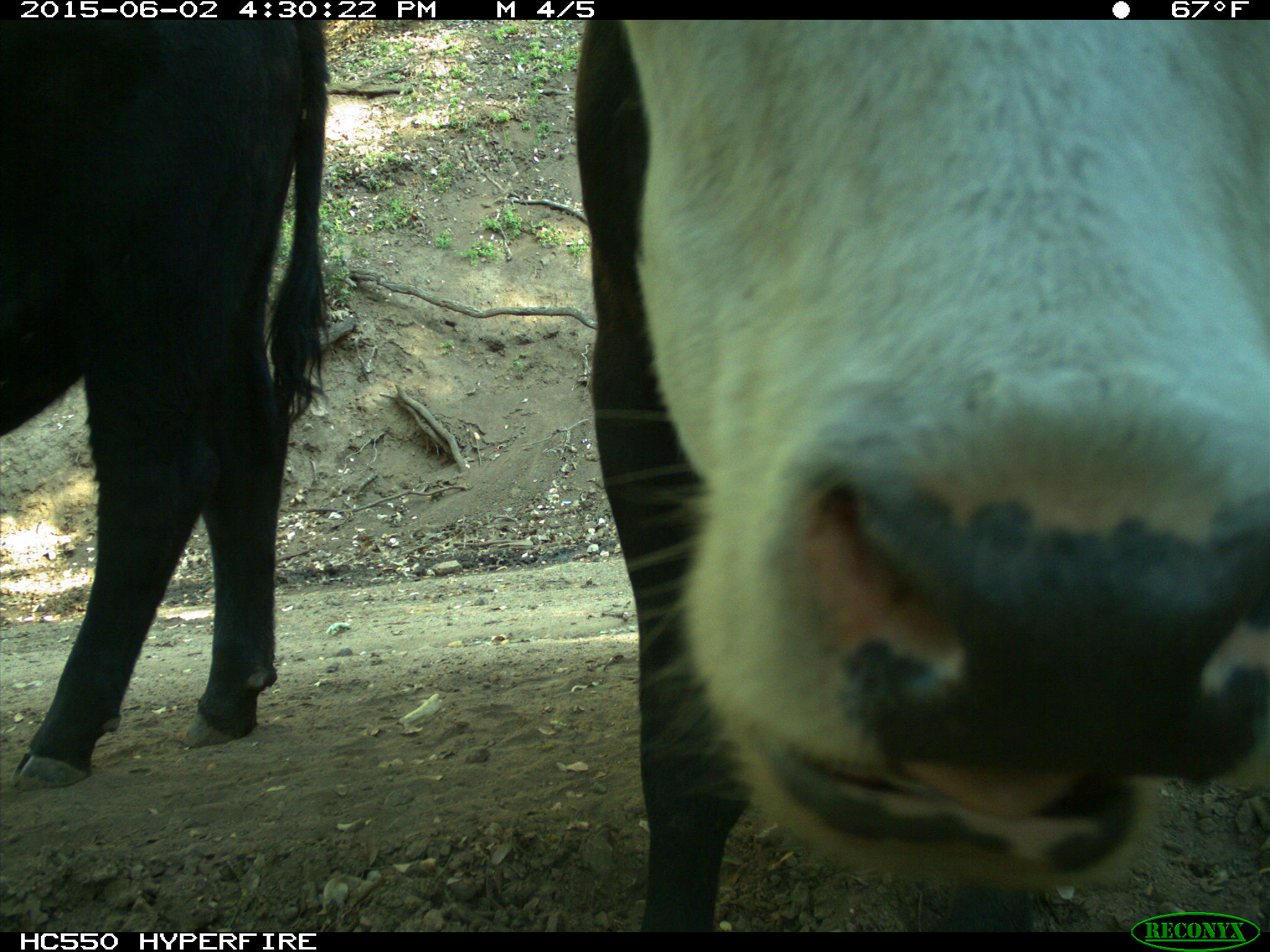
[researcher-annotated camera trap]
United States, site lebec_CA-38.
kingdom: Animalia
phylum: Chordata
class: Mammalia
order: Artiodactyla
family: Bovidae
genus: Bos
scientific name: Bos taurus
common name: domestic cow